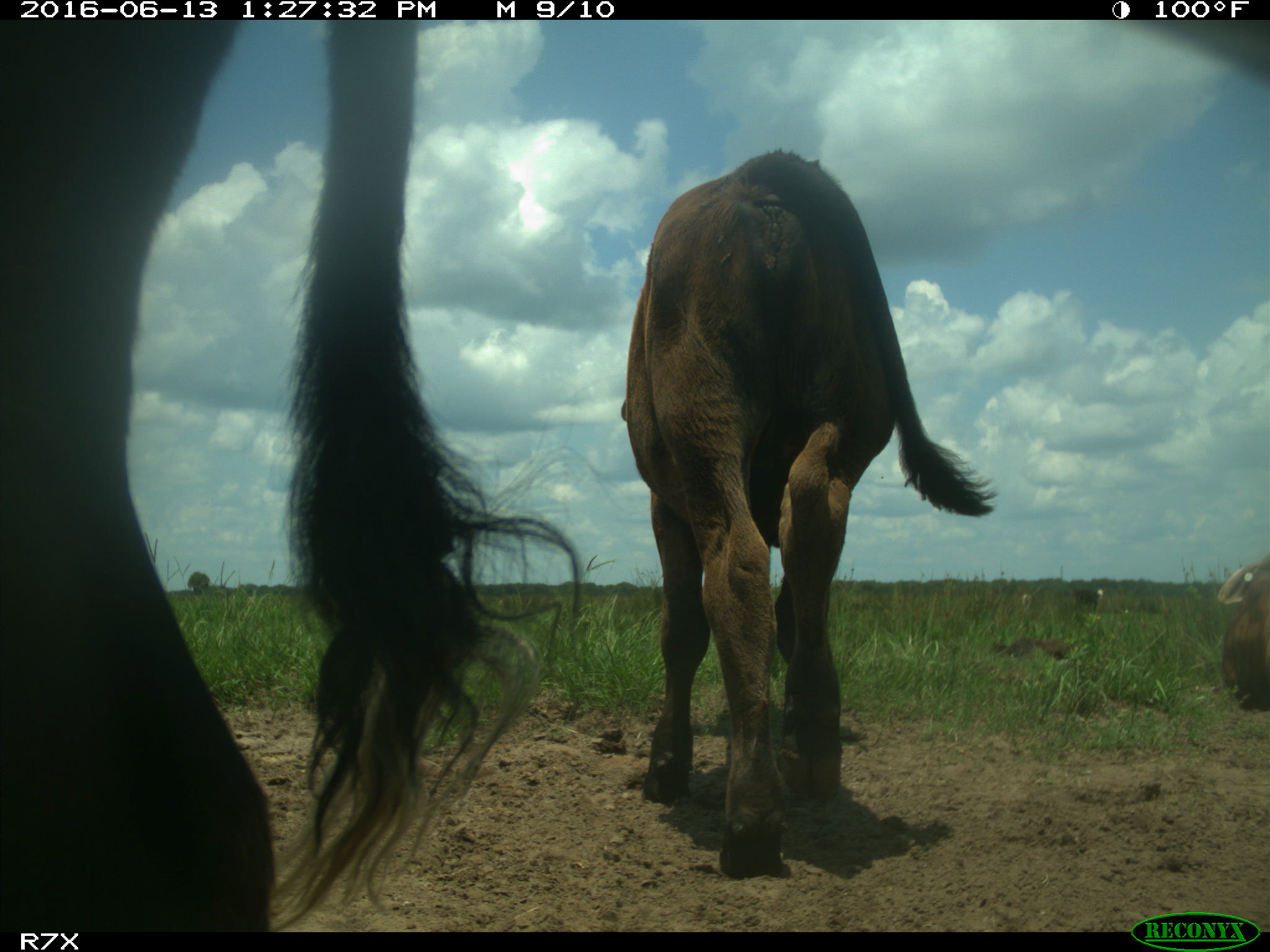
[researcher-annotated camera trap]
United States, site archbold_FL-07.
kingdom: Animalia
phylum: Chordata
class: Mammalia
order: Artiodactyla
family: Bovidae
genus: Bos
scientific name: Bos taurus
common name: domestic cow